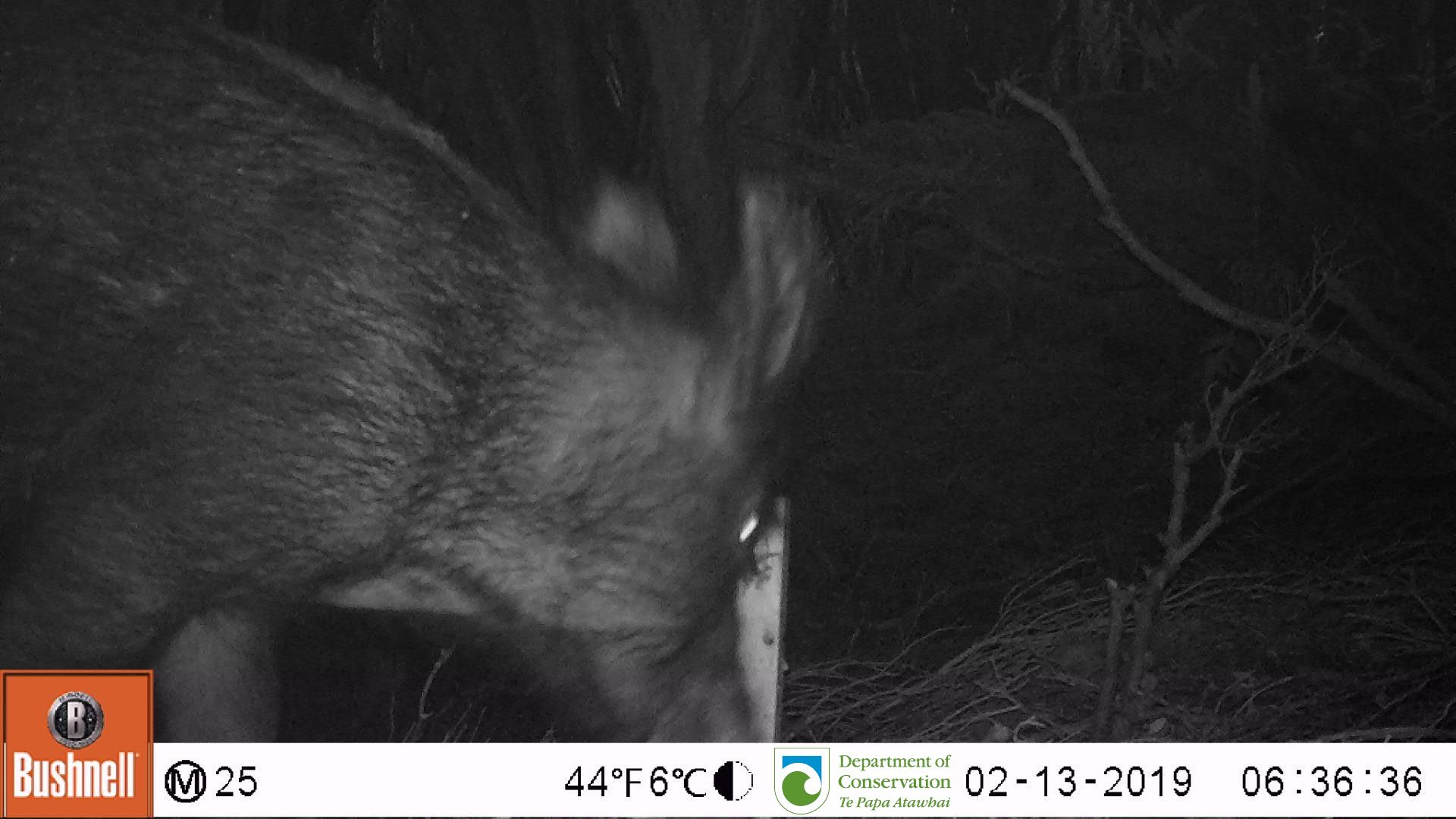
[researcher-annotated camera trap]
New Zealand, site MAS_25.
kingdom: Animalia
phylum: Chordata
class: Mammalia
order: Artiodactyla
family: Suidae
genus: Sus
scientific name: Sus scrofa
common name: pig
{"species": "pig (Sus scrofa)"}